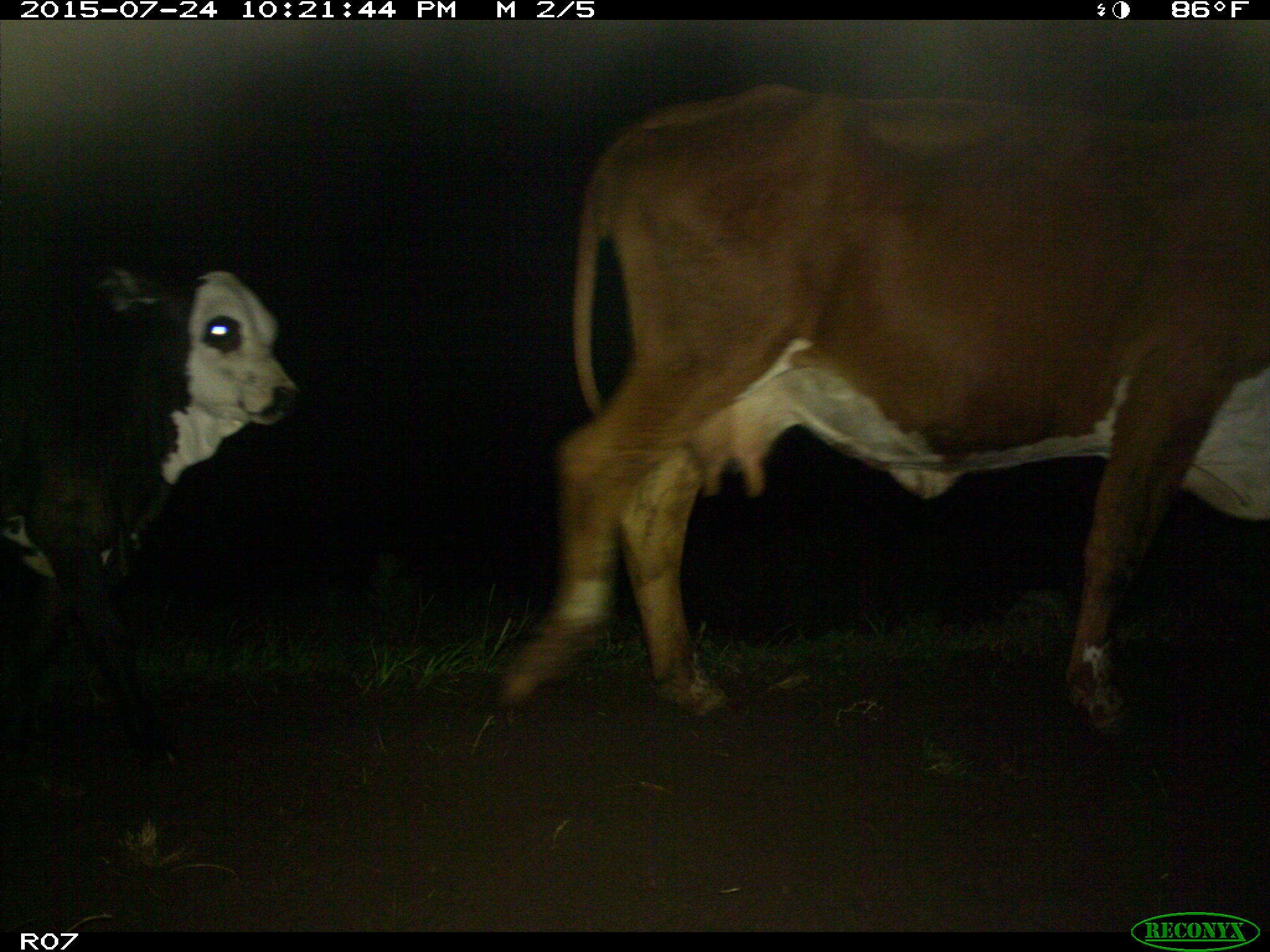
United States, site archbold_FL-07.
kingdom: Animalia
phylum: Chordata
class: Mammalia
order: Artiodactyla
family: Bovidae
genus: Bos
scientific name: Bos taurus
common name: domestic cow